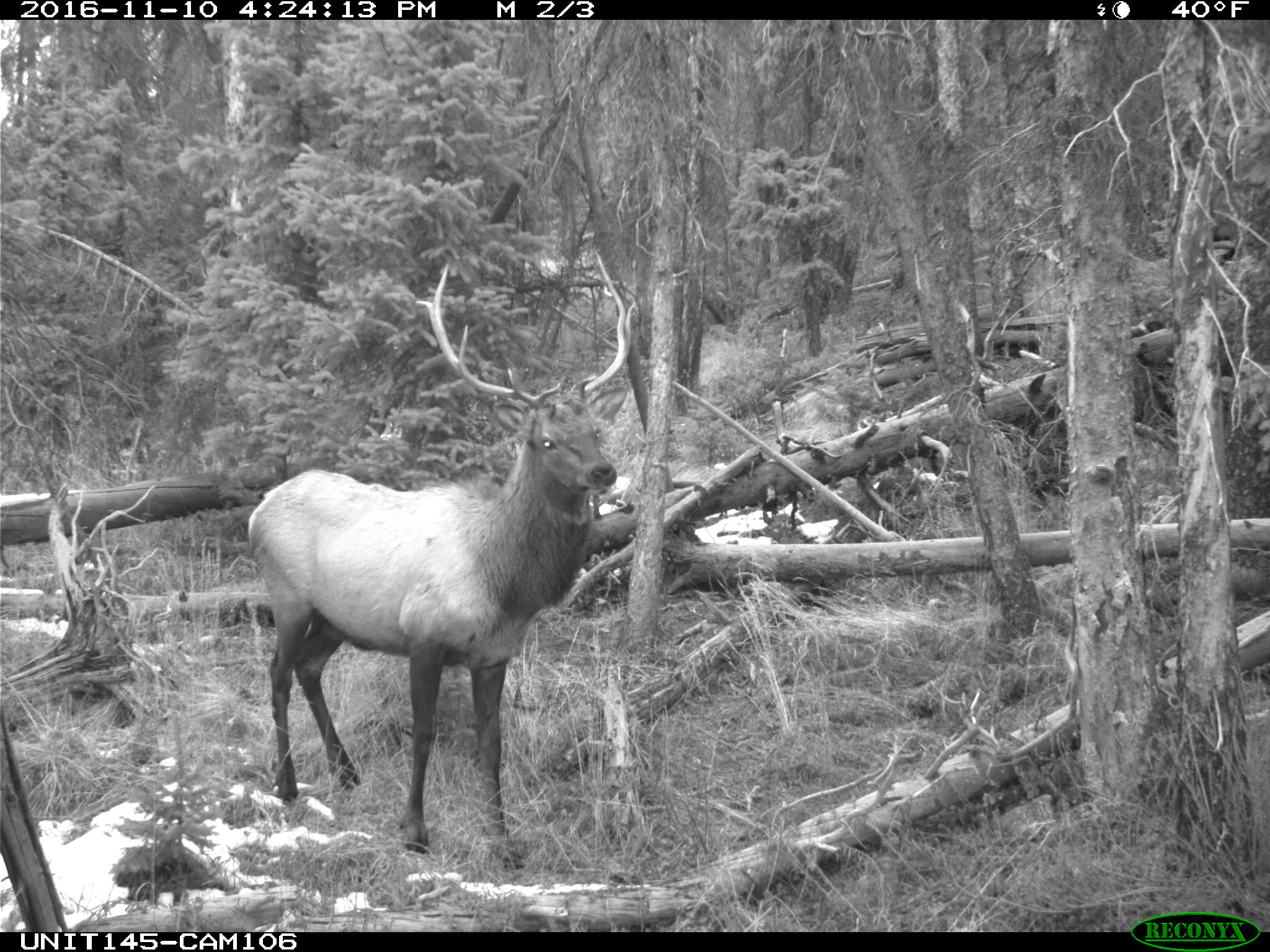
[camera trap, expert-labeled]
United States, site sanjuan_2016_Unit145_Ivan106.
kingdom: Animalia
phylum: Chordata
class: Mammalia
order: Artiodactyla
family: Cervidae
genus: Cervus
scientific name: Cervus elaphus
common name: red deer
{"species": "Cervus elaphus (red deer)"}